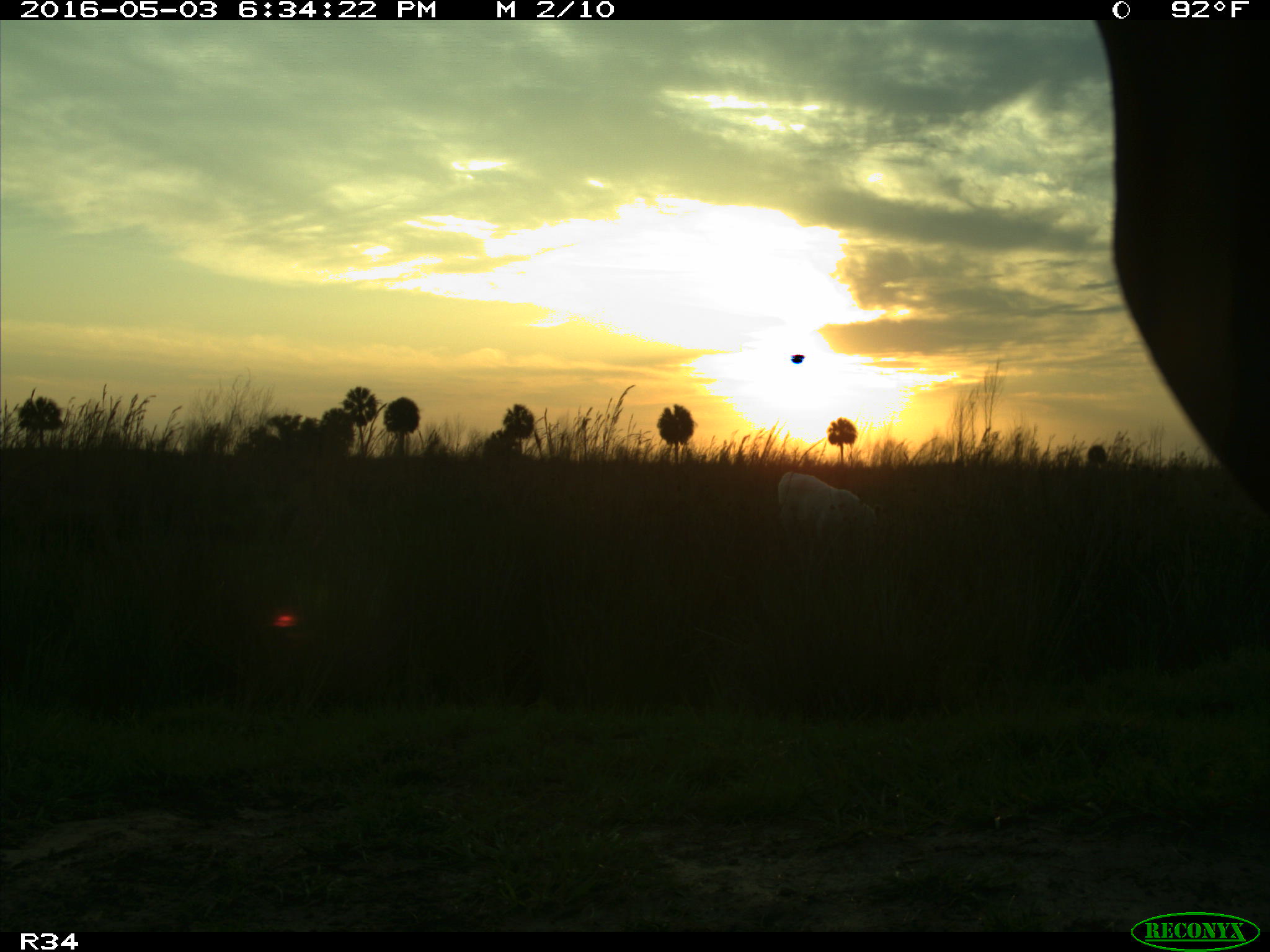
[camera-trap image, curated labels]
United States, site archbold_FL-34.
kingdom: Animalia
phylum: Chordata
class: Mammalia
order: Artiodactyla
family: Bovidae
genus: Bos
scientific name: Bos taurus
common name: domestic cow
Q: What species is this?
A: Bos taurus (domestic cow).